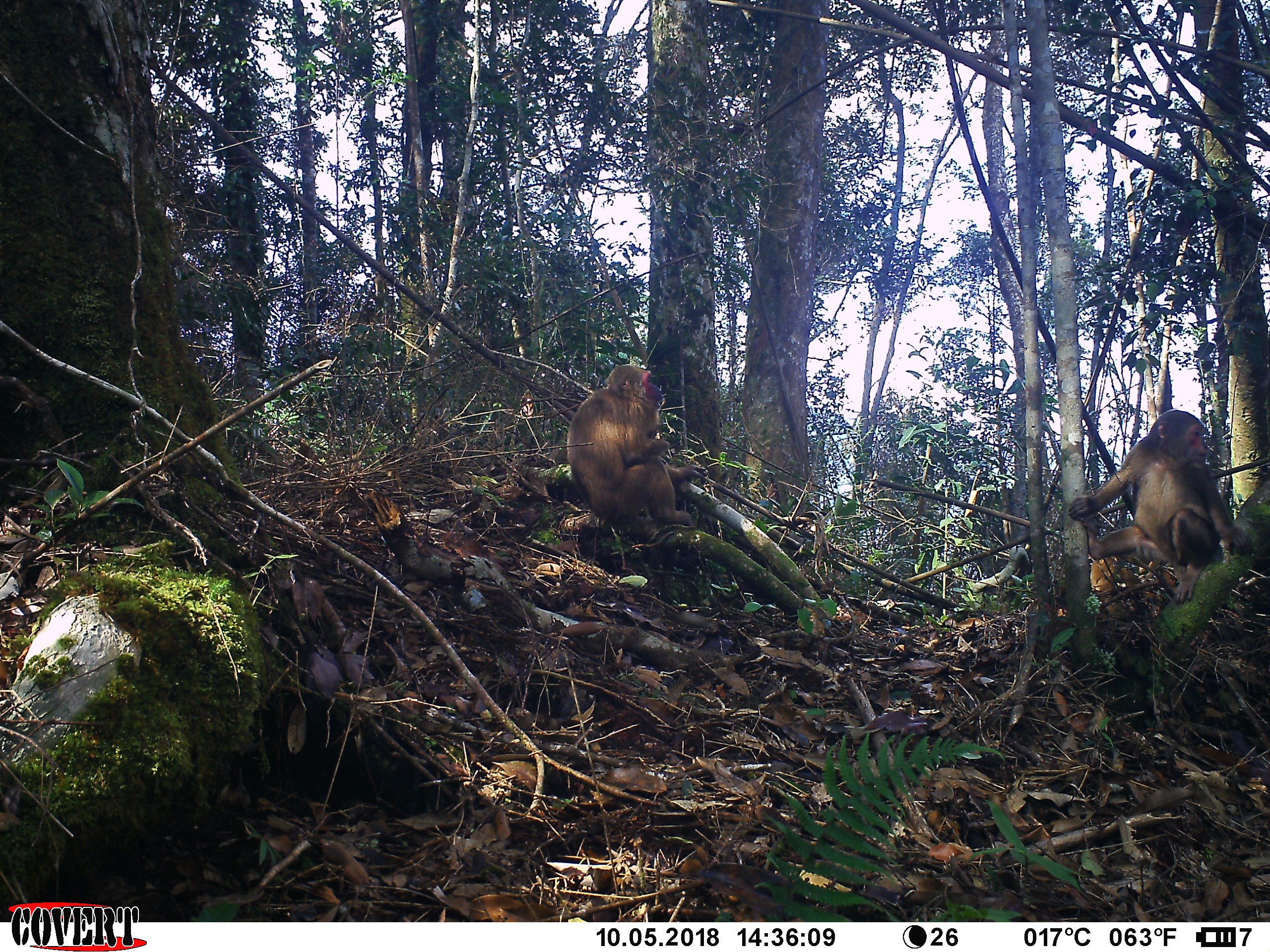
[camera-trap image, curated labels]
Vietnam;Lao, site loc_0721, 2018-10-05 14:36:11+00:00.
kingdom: Animalia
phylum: Chordata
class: Mammalia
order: Primates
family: Cercopithecidae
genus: Macaca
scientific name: Macaca arctoides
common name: stump-tailed macaque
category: stump tailed macaque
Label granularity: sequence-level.